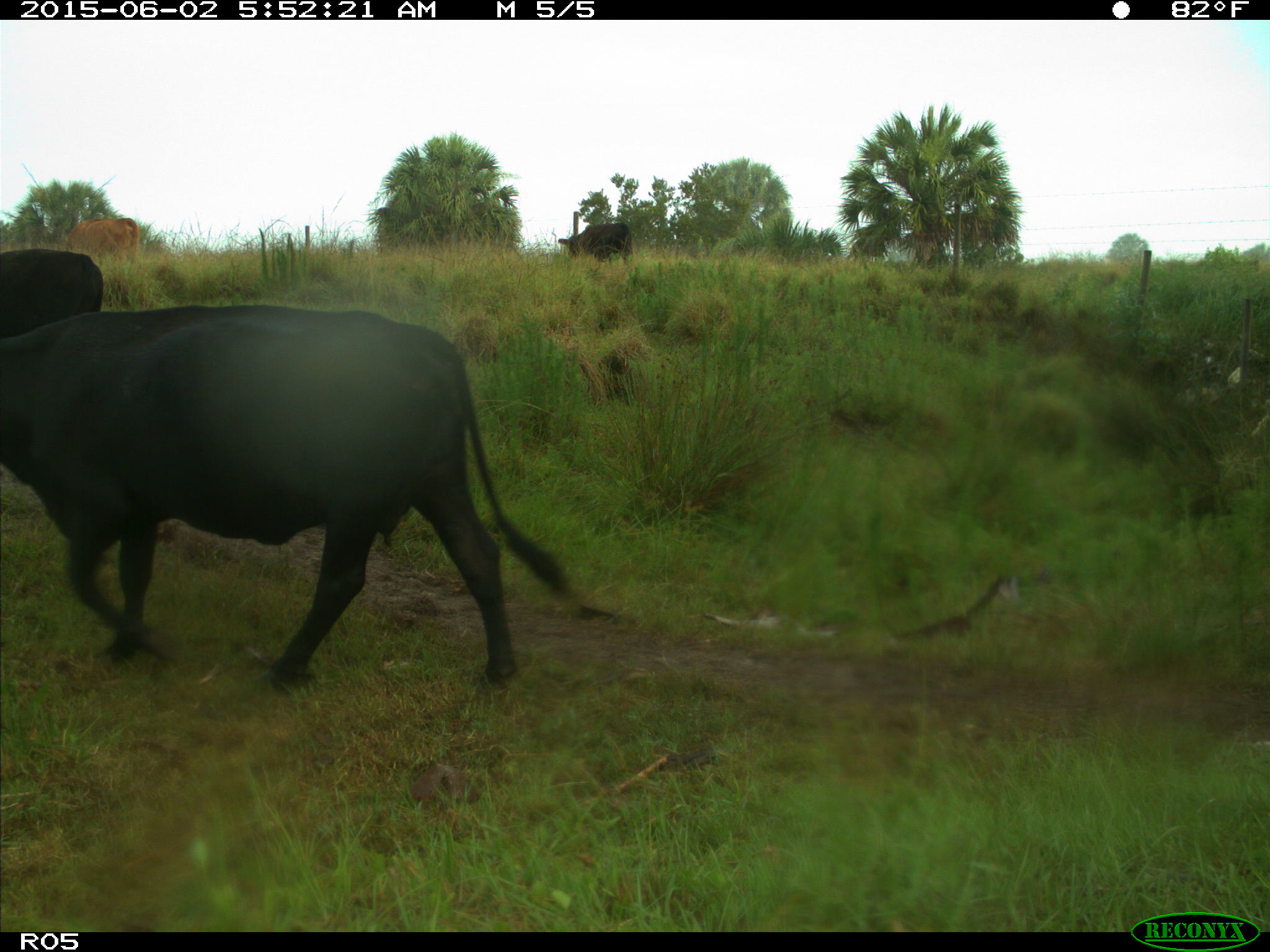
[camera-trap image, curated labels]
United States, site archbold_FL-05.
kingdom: Animalia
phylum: Chordata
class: Mammalia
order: Artiodactyla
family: Bovidae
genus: Bos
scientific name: Bos taurus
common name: domestic cow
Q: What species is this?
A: Bos taurus (domestic cow).